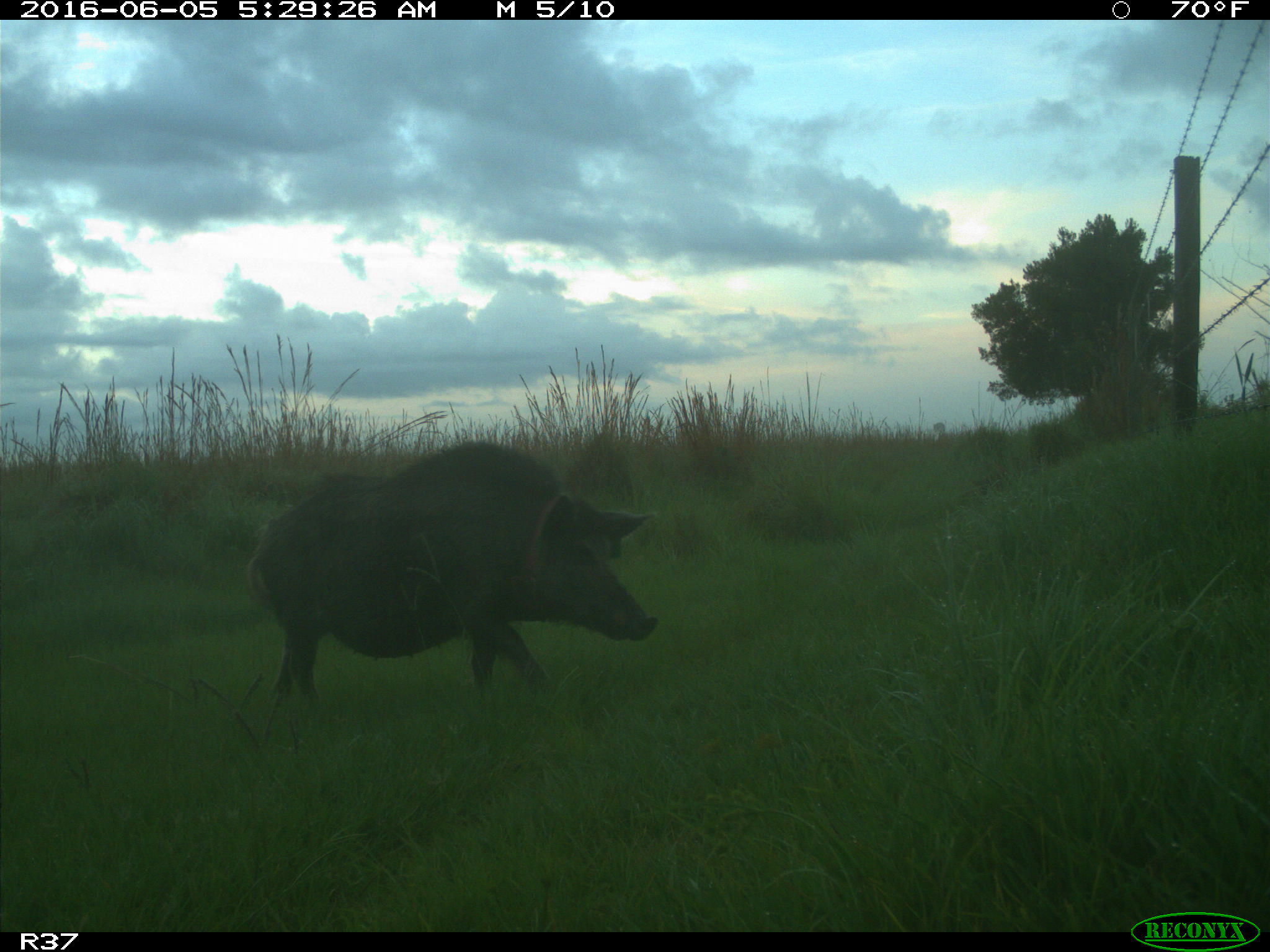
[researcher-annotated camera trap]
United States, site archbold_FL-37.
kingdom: Animalia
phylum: Chordata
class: Mammalia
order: Artiodactyla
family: Suidae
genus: Sus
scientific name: Sus scrofa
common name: wild boar